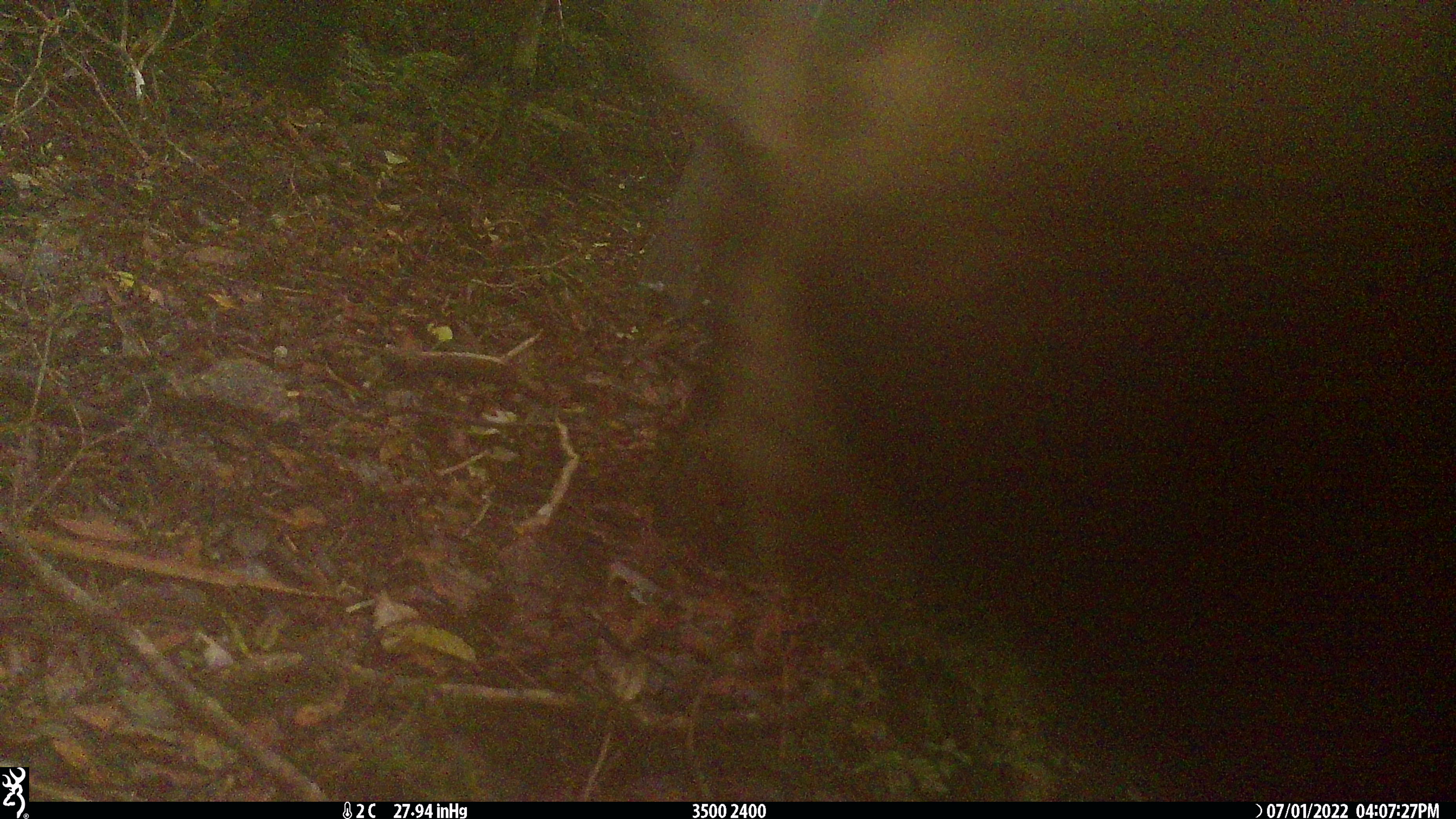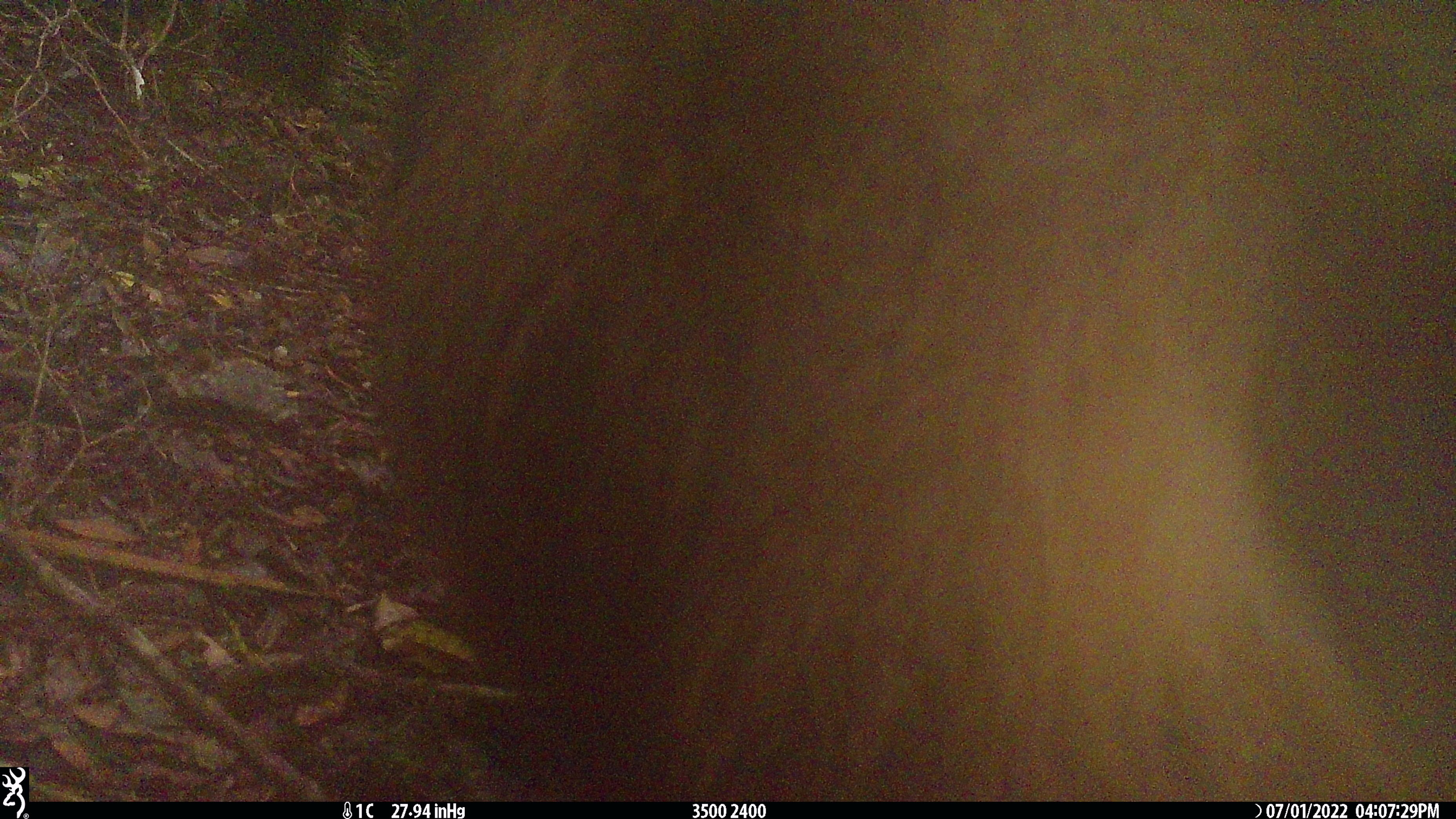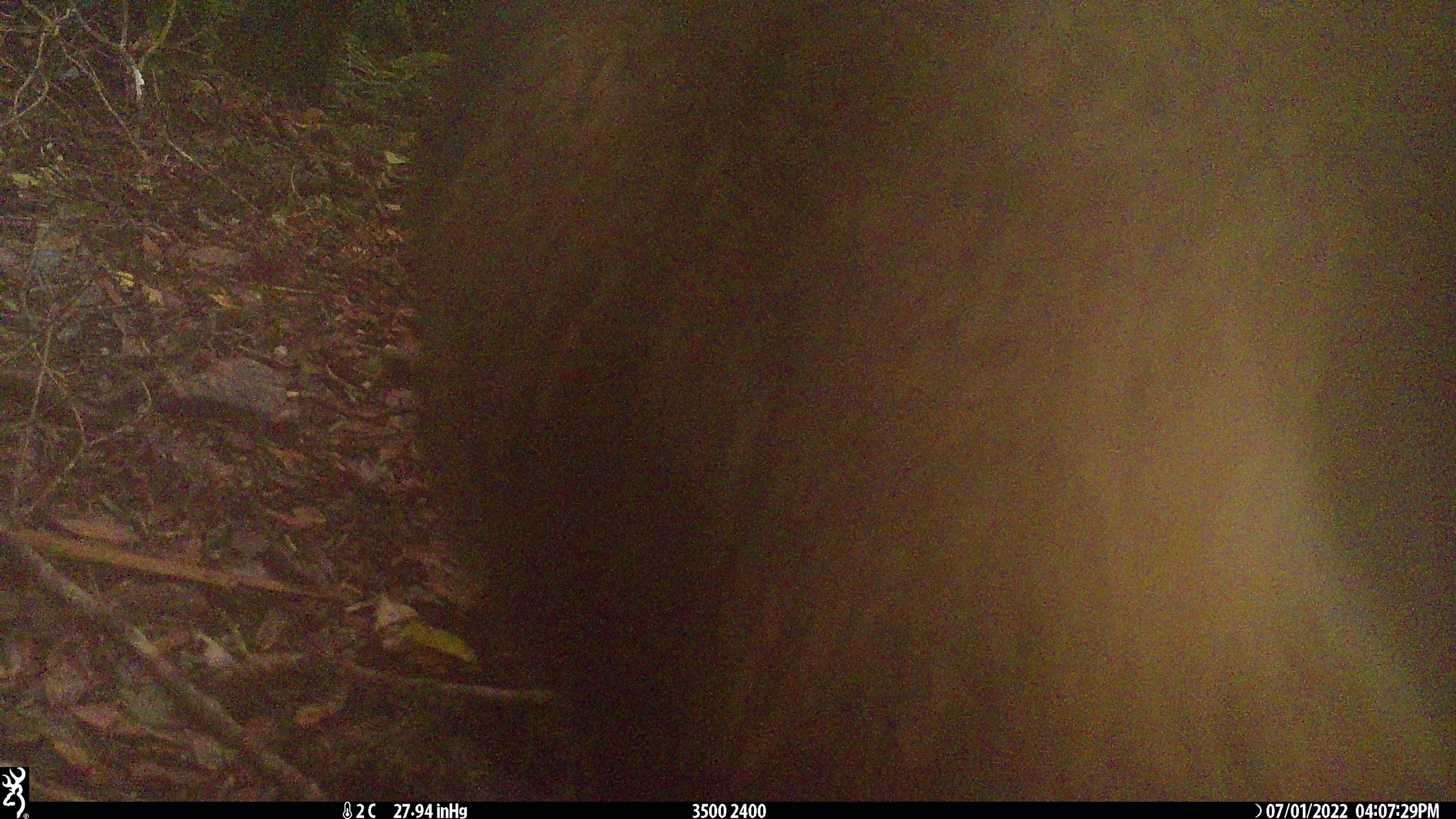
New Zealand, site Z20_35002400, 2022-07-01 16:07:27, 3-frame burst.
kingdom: Animalia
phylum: Chordata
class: Mammalia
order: Artiodactyla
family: Bovidae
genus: Rupicapra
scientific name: Rupicapra rupicapra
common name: alpine chamois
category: chamois